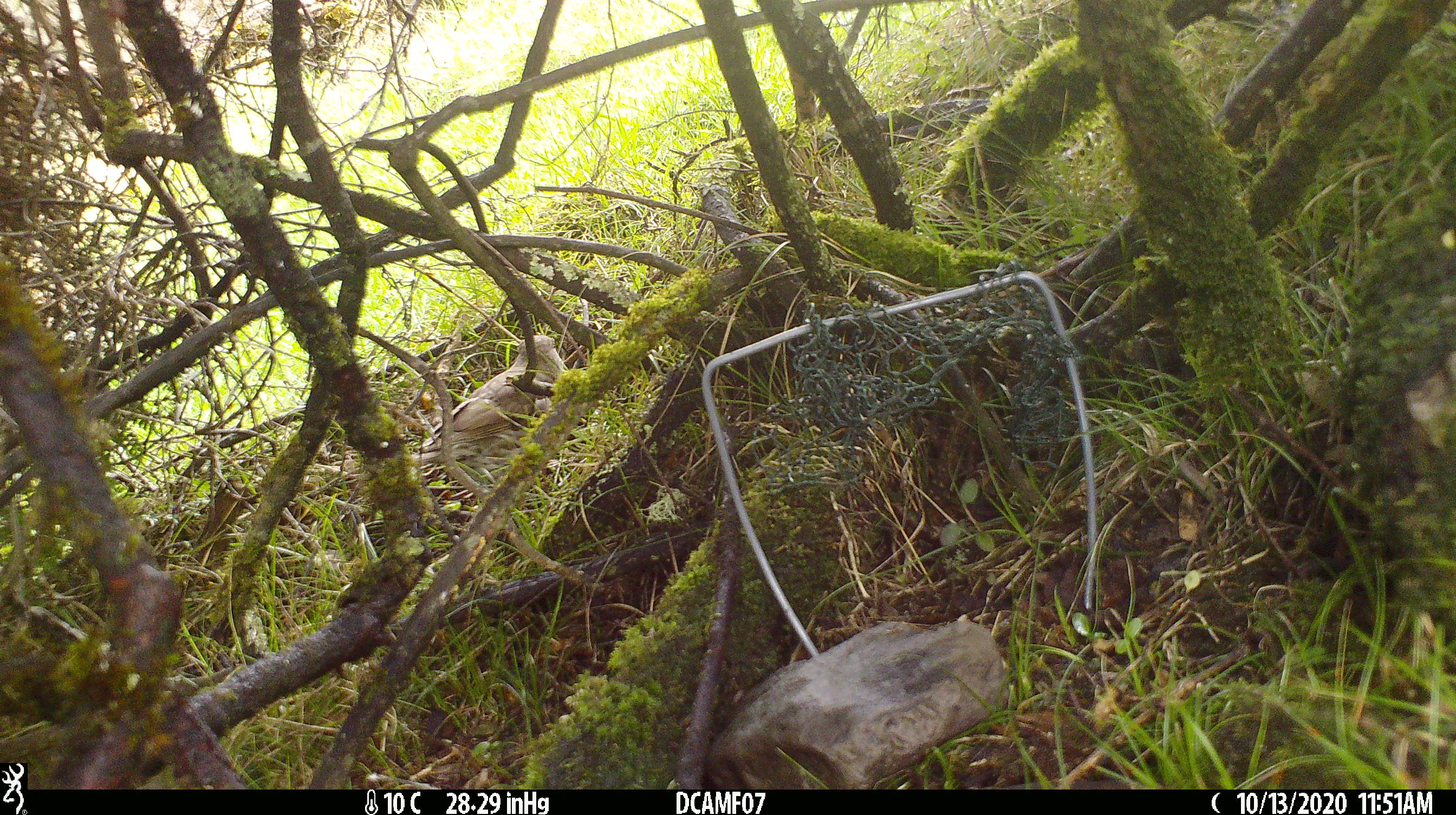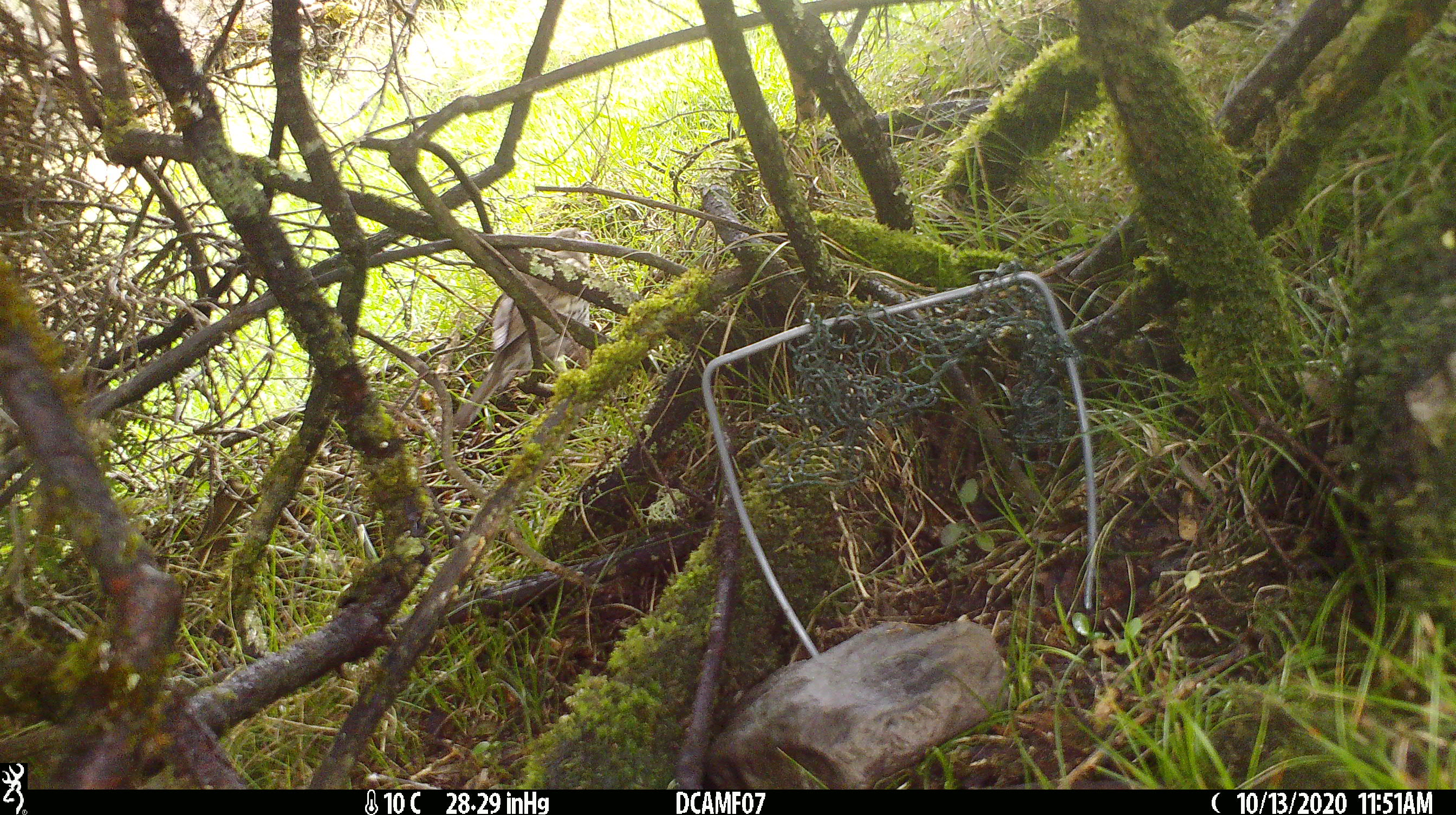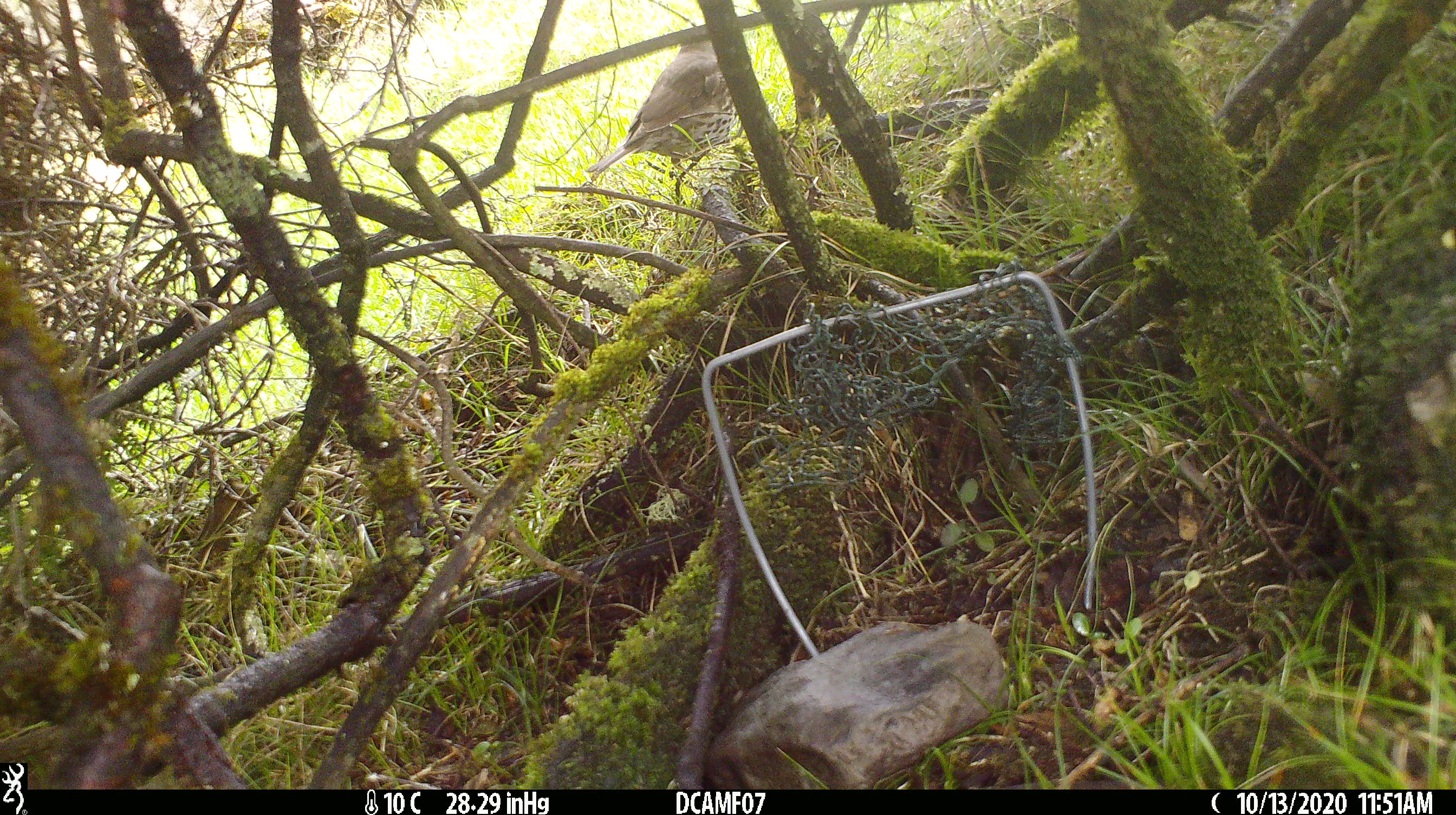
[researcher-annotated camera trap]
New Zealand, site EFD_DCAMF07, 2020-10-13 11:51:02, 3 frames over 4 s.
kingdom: Animalia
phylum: Chordata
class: Aves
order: Passeriformes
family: Turdidae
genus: Turdus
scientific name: Turdus philomelos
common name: song thrush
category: thrush